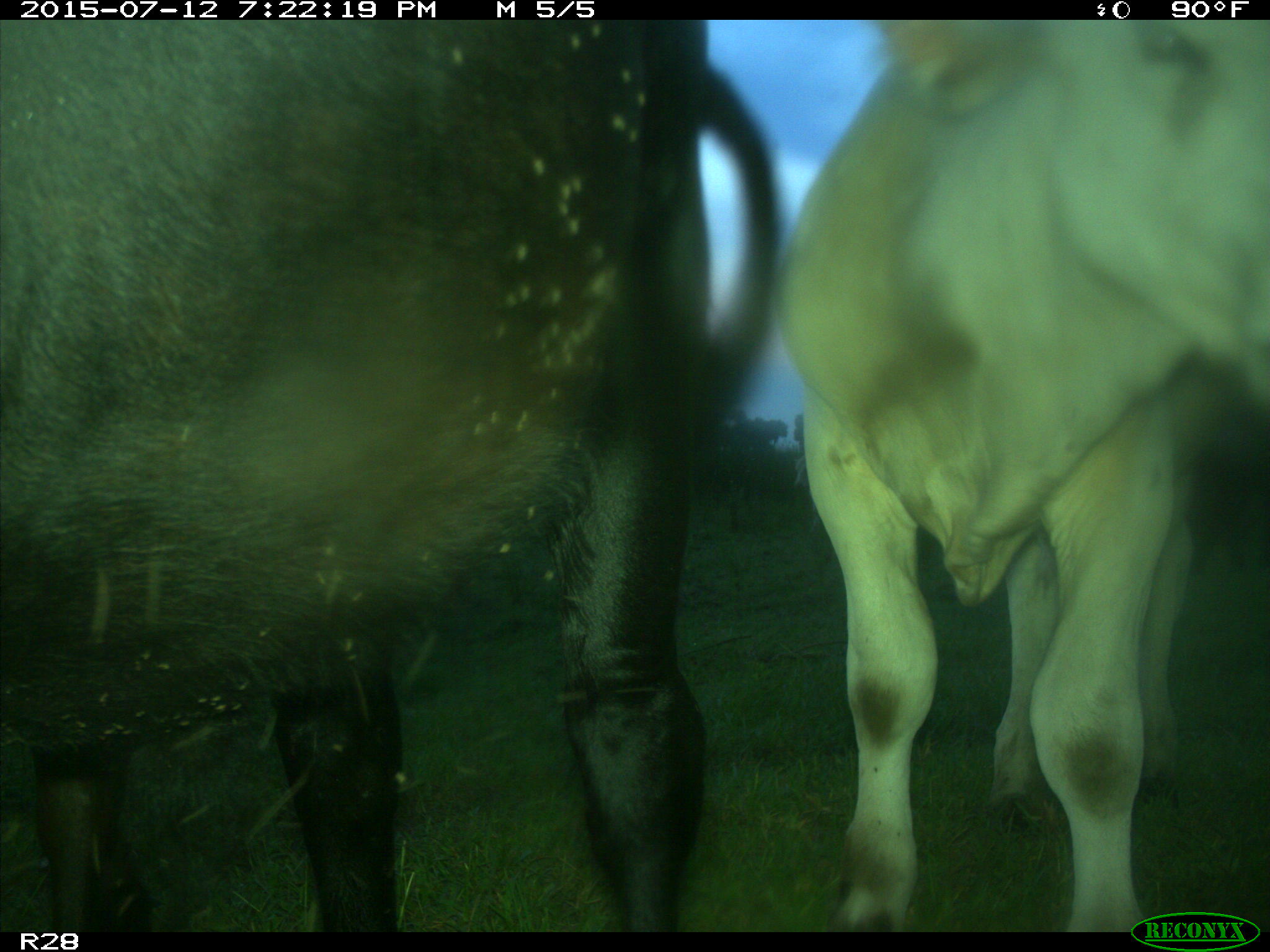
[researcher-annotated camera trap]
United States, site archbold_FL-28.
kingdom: Animalia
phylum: Chordata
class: Mammalia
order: Artiodactyla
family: Bovidae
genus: Bos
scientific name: Bos taurus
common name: domestic cow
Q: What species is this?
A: Bos taurus (domestic cow).